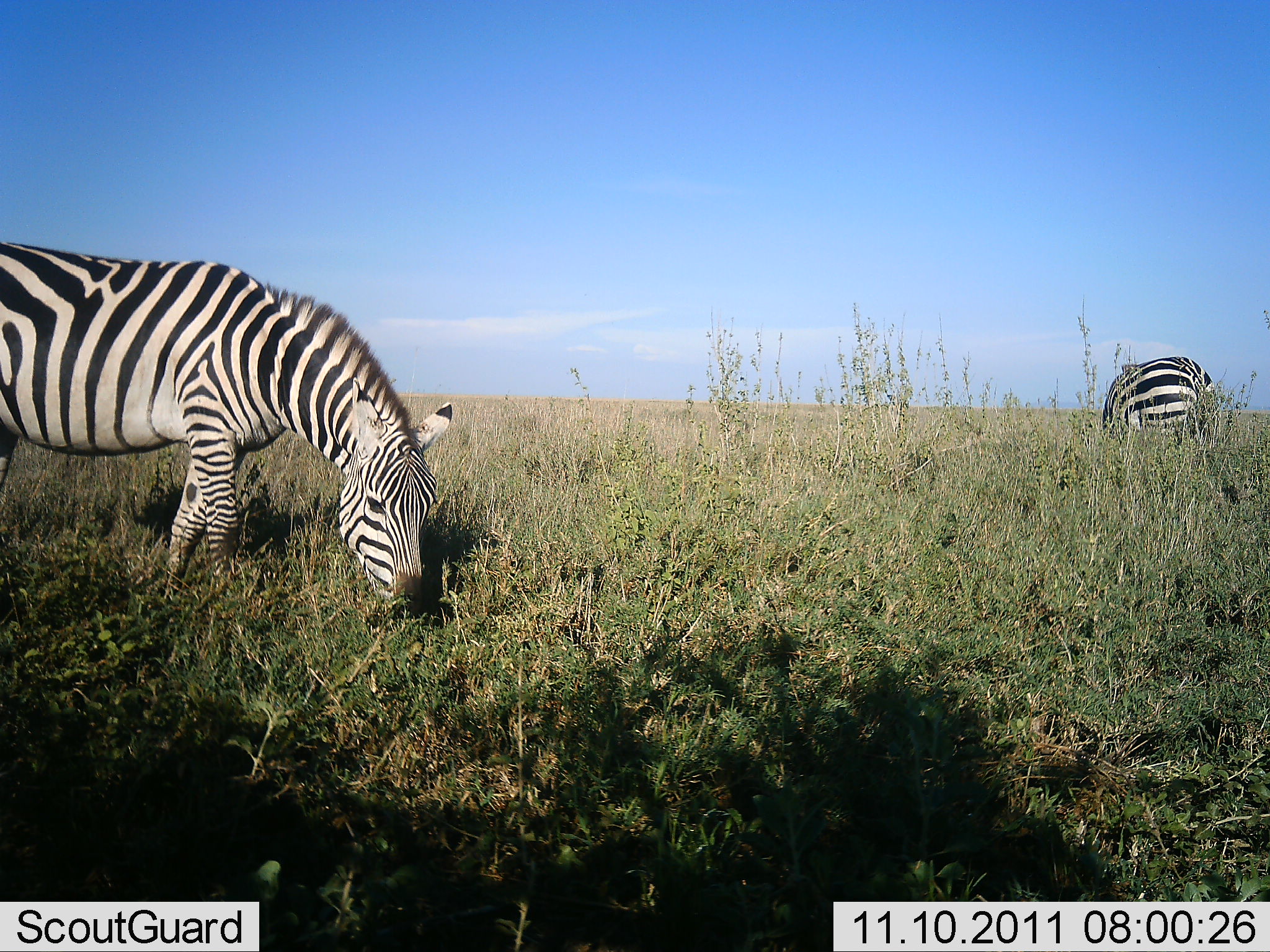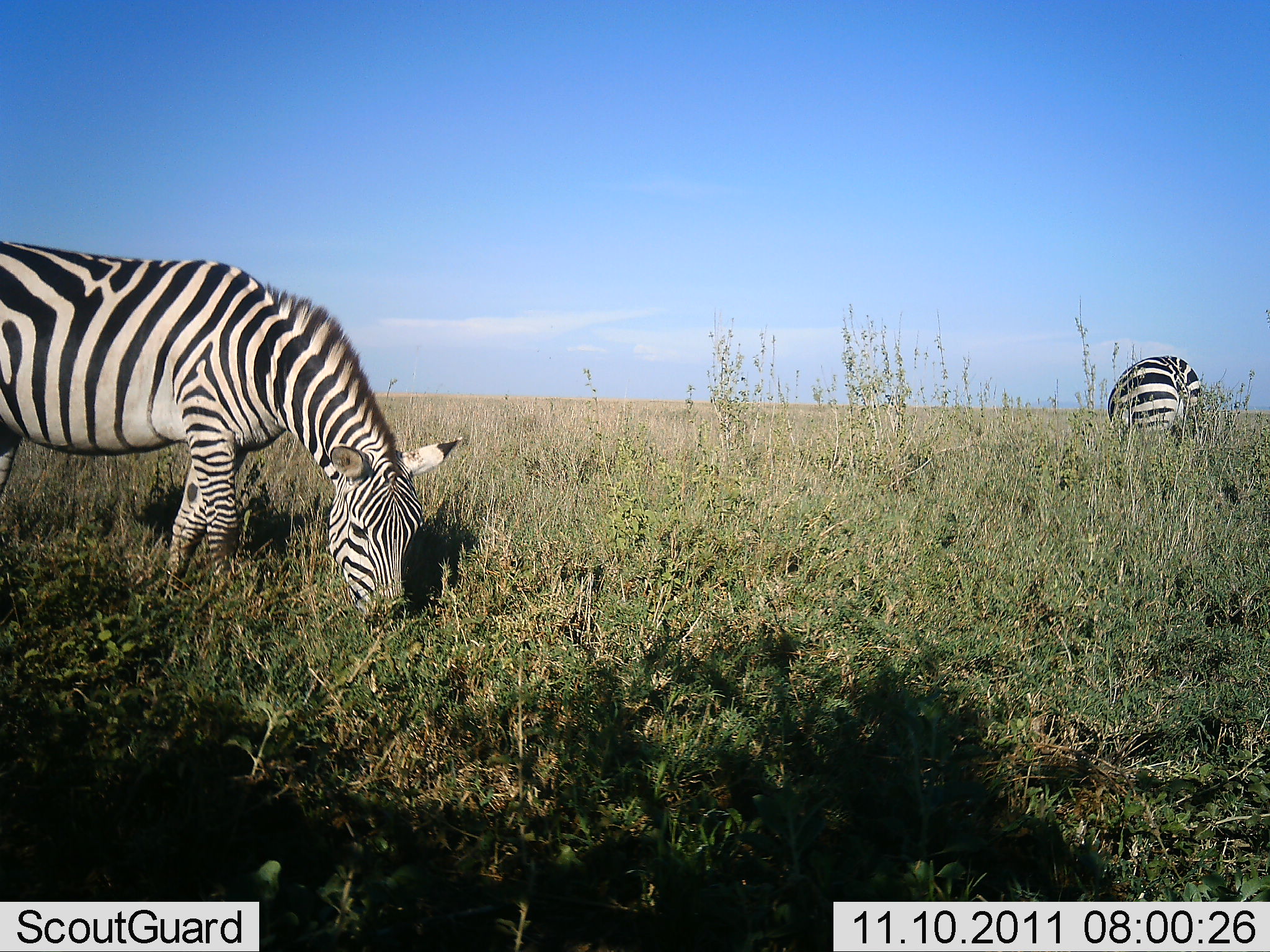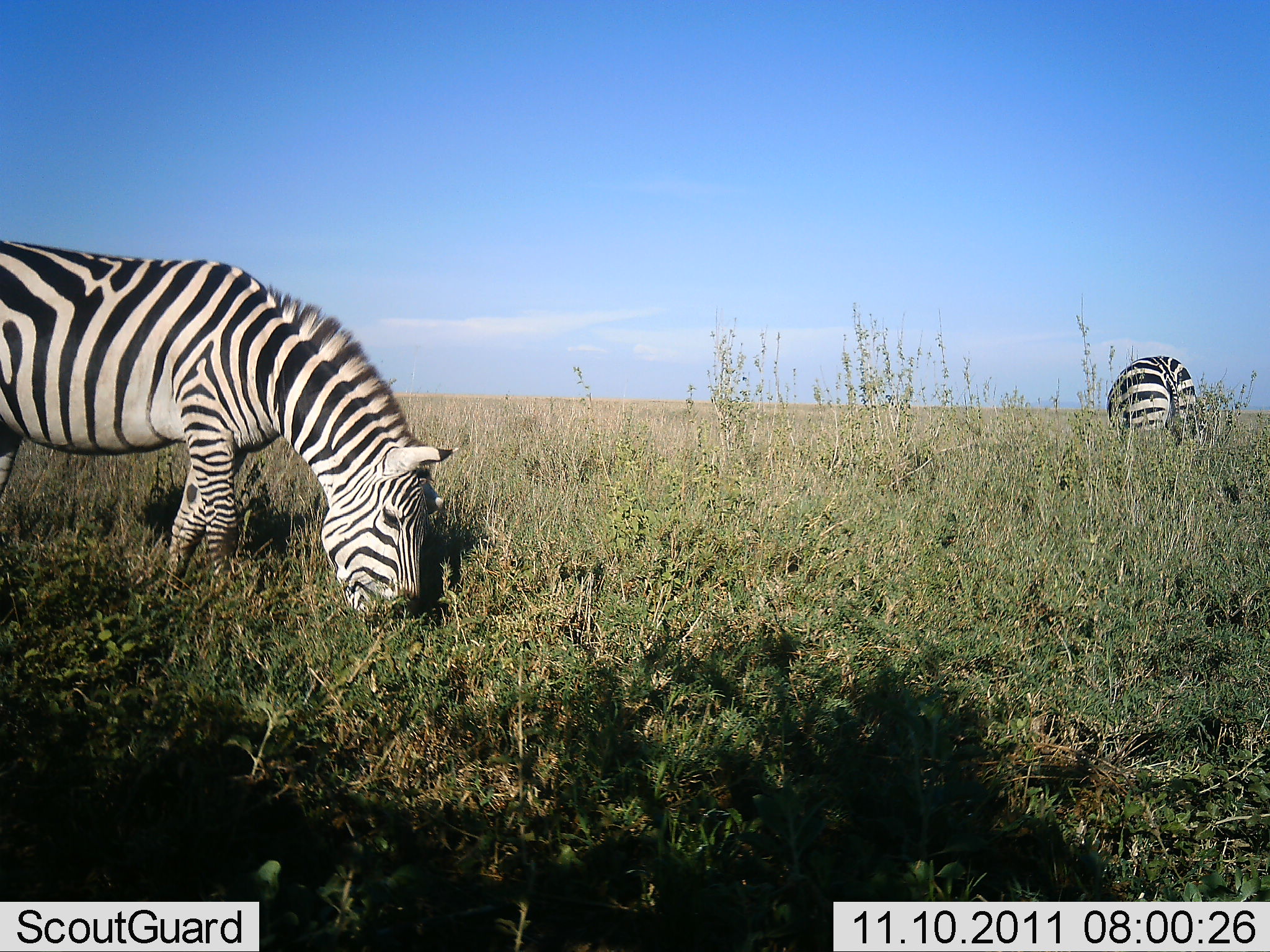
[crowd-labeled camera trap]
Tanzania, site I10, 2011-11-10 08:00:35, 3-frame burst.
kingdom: Animalia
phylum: Chordata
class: Mammalia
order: Perissodactyla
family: Equidae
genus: Equus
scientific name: Equus quagga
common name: plains zebra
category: zebra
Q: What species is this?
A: Zebra (plains zebra) (Equus quagga).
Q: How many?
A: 2.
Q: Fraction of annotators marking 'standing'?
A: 14%.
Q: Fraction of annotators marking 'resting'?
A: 0%.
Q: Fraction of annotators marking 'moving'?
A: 0%.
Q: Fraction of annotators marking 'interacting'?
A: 0%.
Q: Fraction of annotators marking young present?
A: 0%.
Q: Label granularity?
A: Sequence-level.